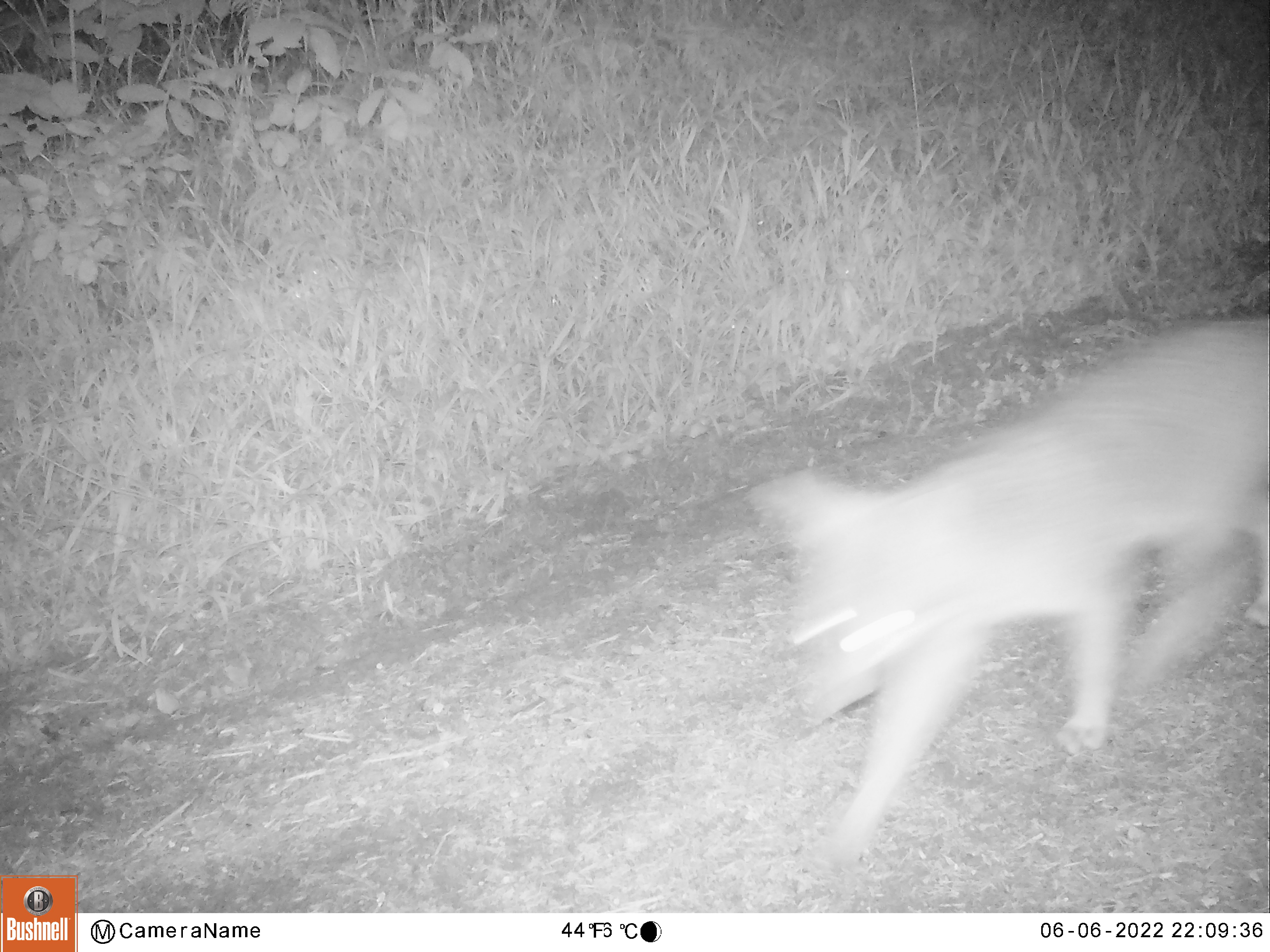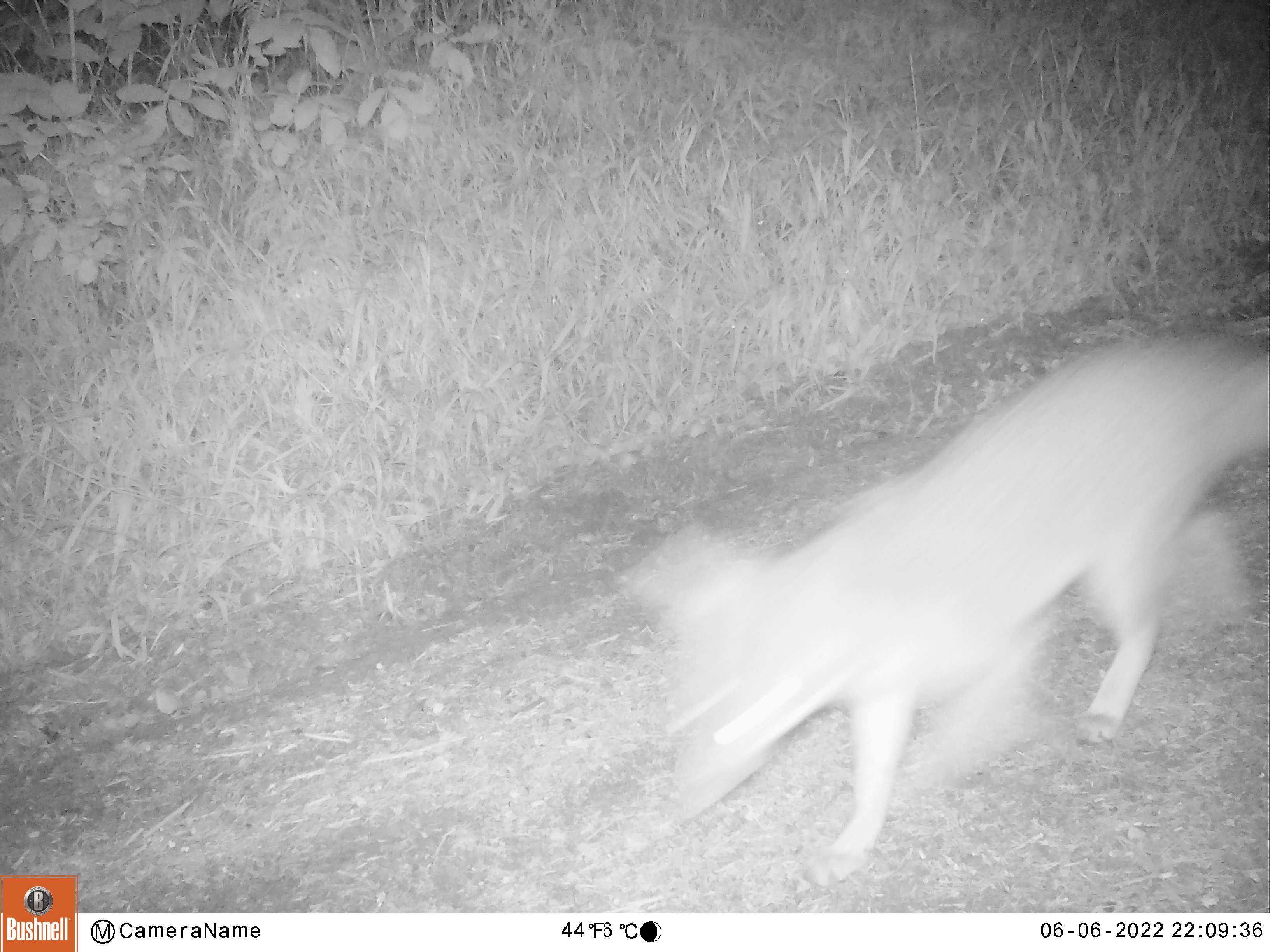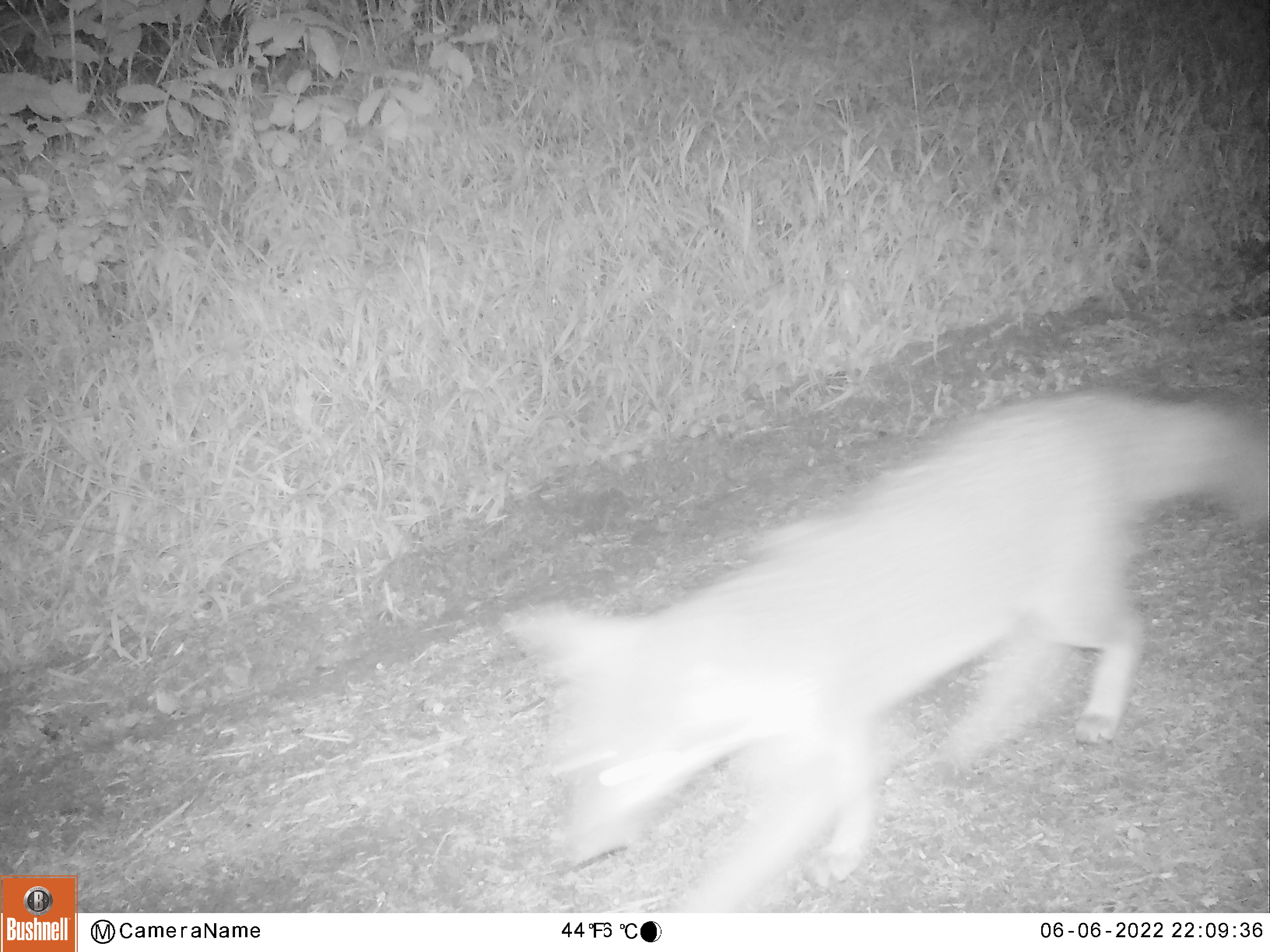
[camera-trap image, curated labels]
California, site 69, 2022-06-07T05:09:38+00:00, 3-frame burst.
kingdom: Animalia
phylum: Chordata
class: Mammalia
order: Carnivora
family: Canidae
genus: Urocyon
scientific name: Urocyon cinereoargenteus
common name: gray fox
Gray fox (Urocyon cinereoargenteus).